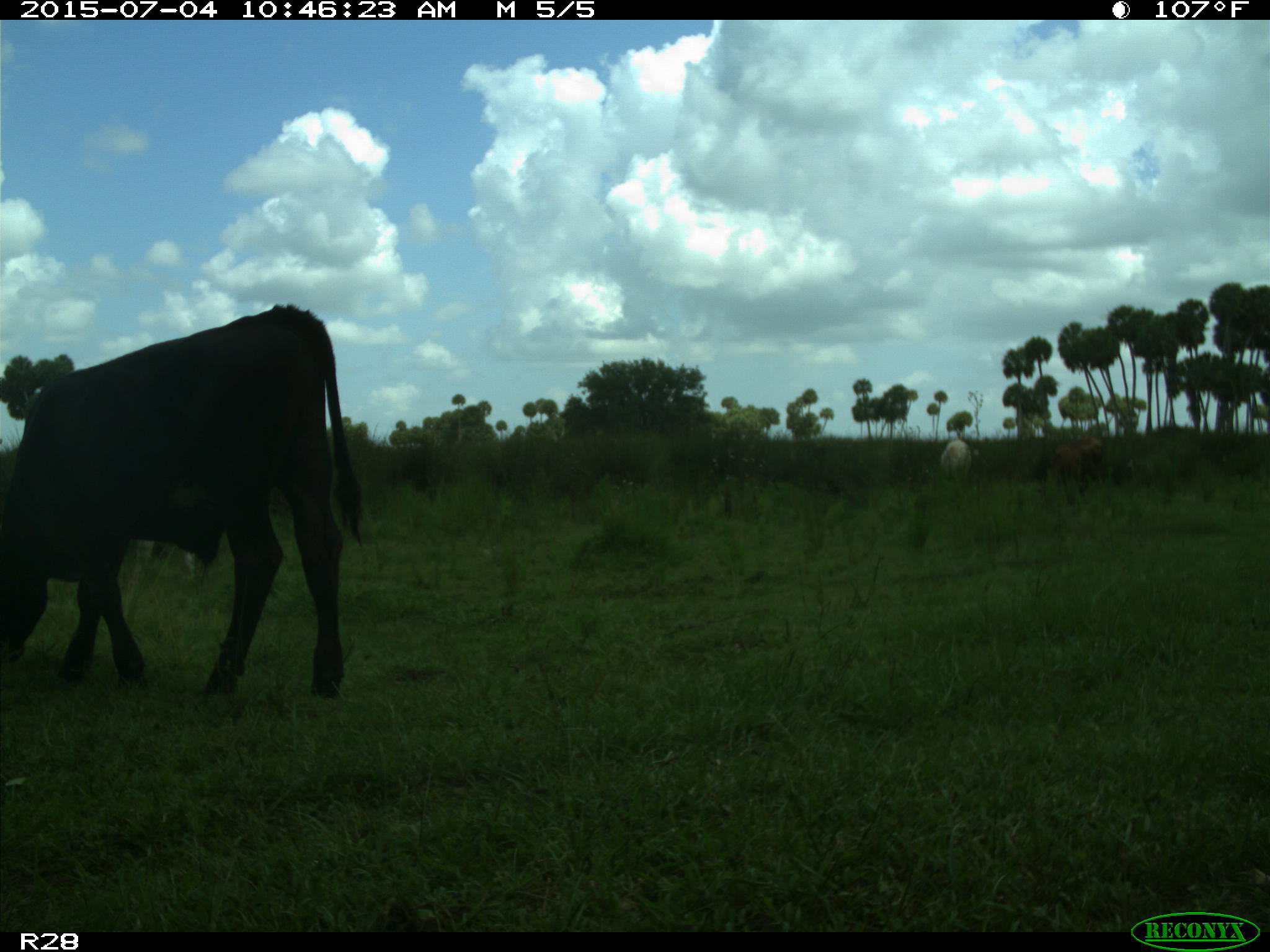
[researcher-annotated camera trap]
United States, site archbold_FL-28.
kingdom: Animalia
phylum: Chordata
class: Mammalia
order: Artiodactyla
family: Bovidae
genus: Bos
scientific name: Bos taurus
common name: domestic cow